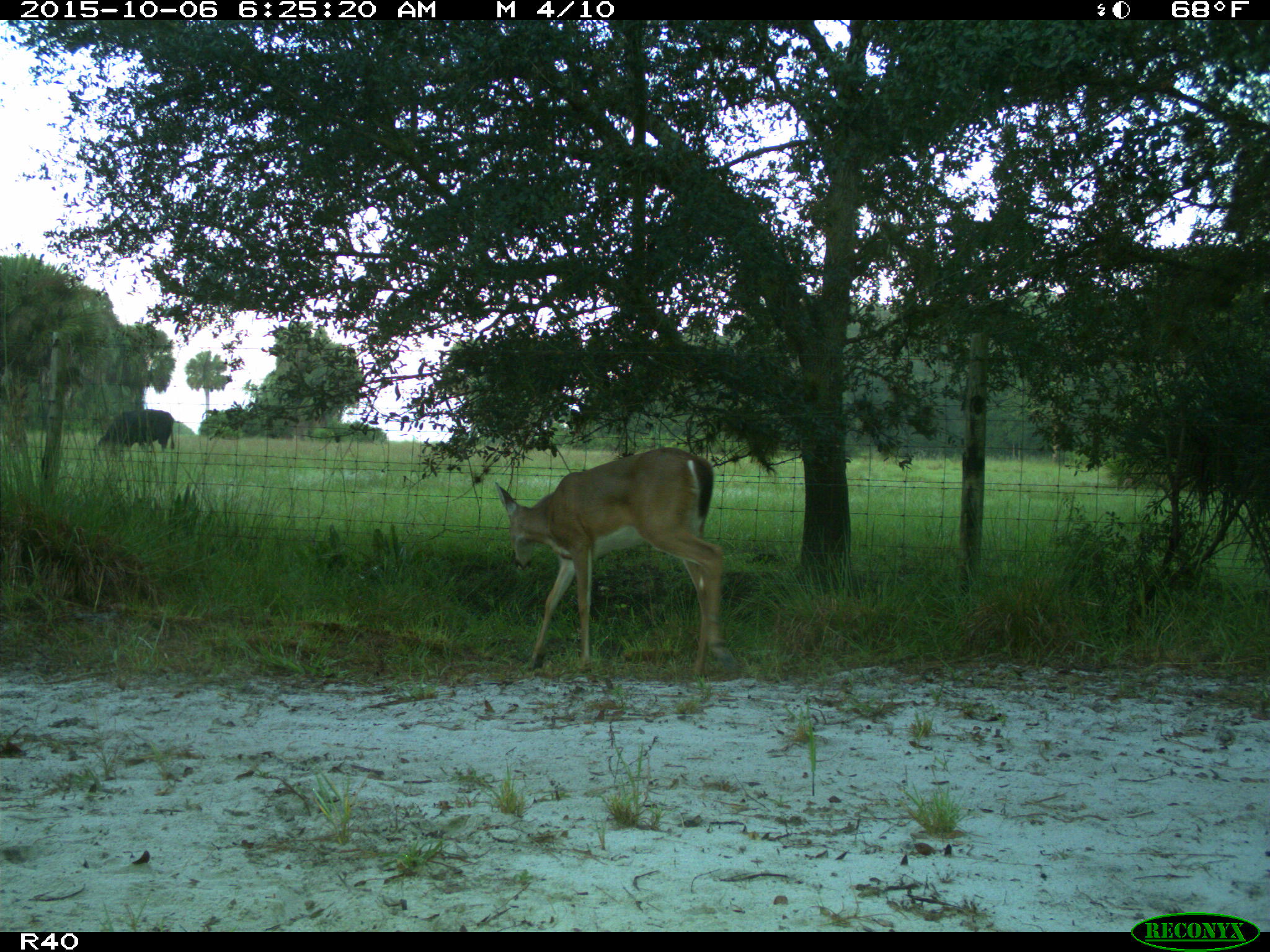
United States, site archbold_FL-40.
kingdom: Animalia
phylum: Chordata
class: Mammalia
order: Artiodactyla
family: Bovidae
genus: Bos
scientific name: Bos taurus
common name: domestic cow